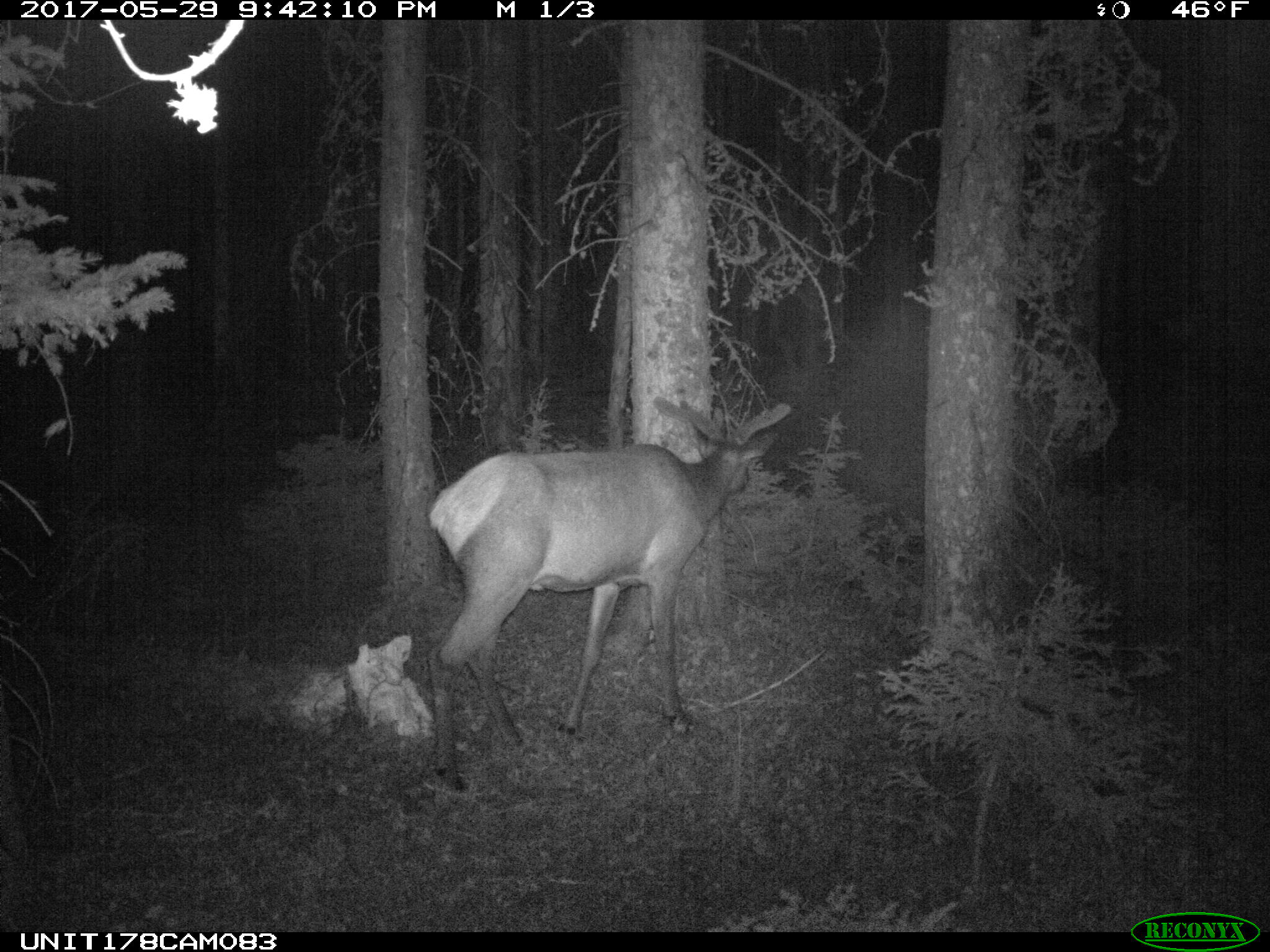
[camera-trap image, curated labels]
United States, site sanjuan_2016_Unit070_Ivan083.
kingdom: Animalia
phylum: Chordata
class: Mammalia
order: Artiodactyla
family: Cervidae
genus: Cervus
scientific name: Cervus elaphus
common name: red deer